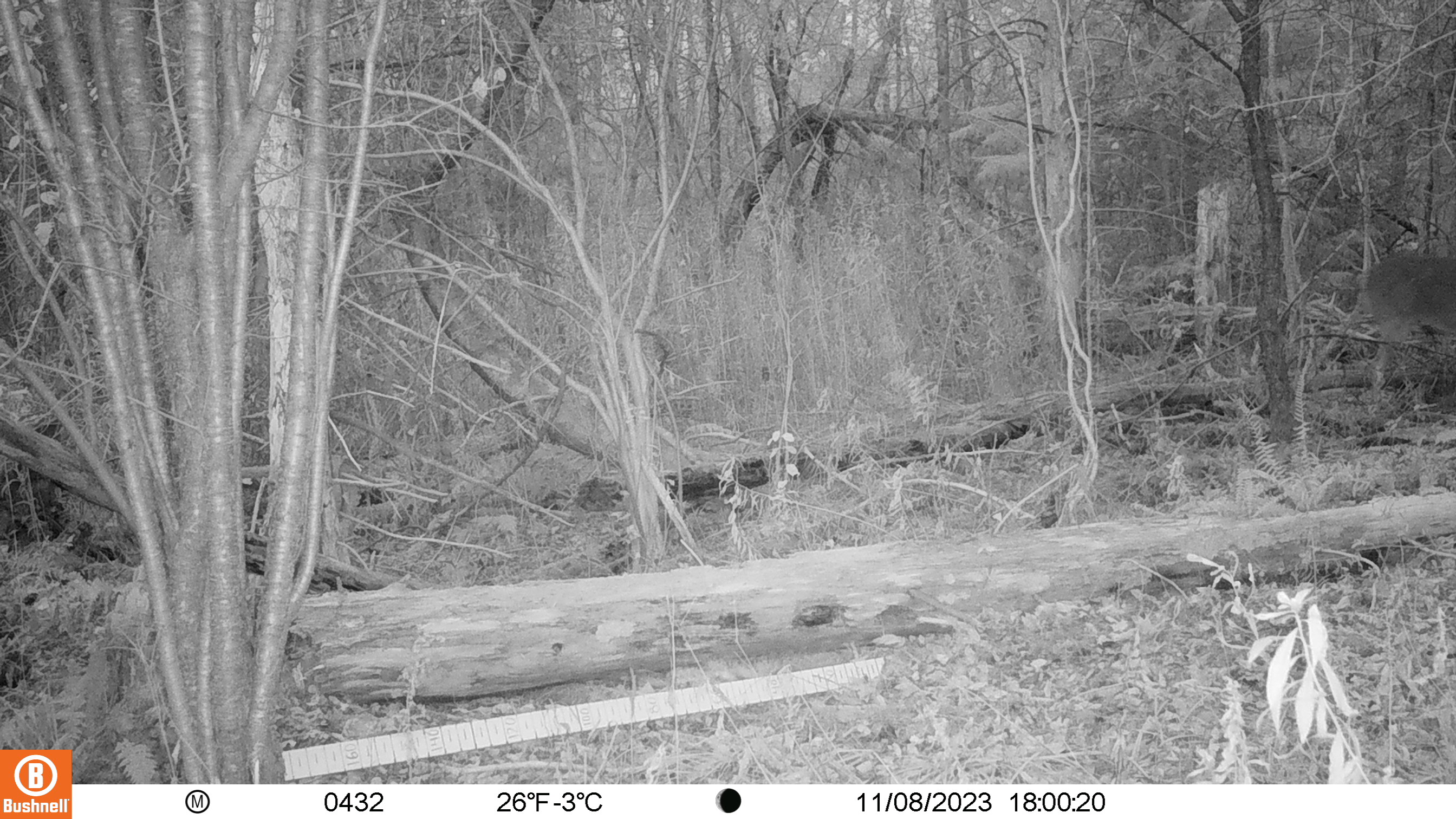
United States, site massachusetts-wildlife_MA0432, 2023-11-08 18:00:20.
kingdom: Animalia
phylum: Chordata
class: Mammalia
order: Artiodactyla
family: Cervidae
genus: Odocoileus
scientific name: Odocoileus virginianus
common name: white-tailed deer